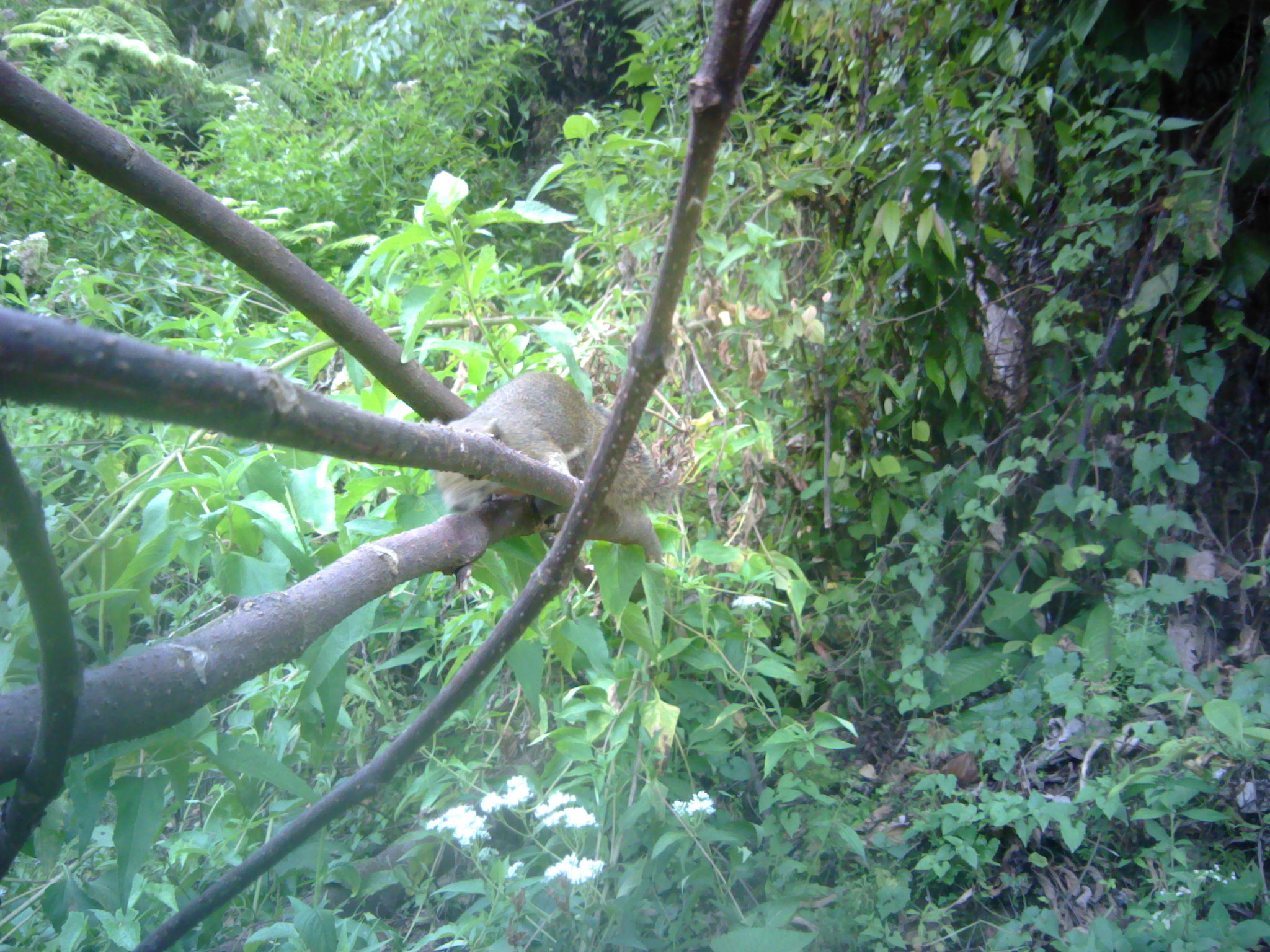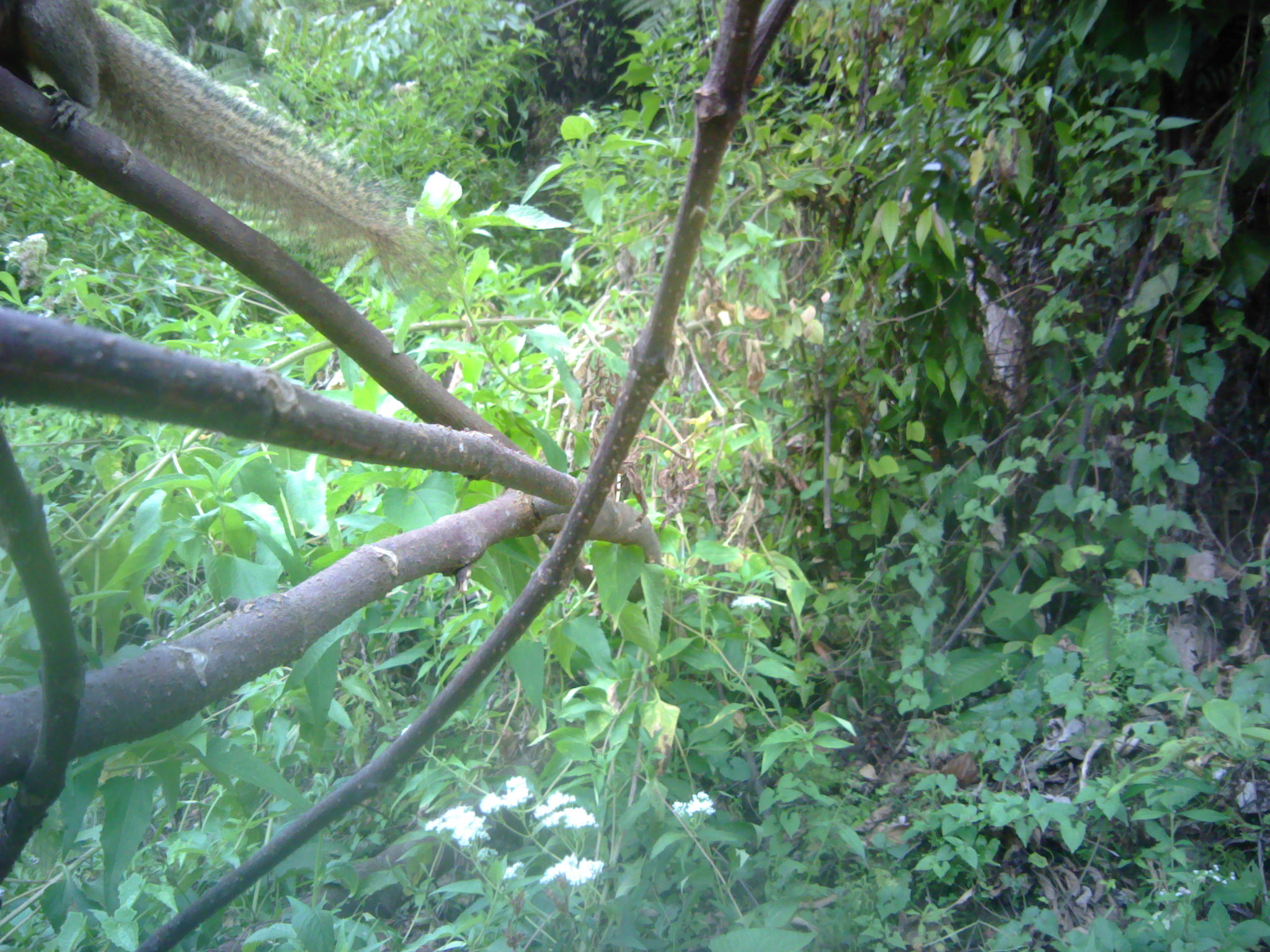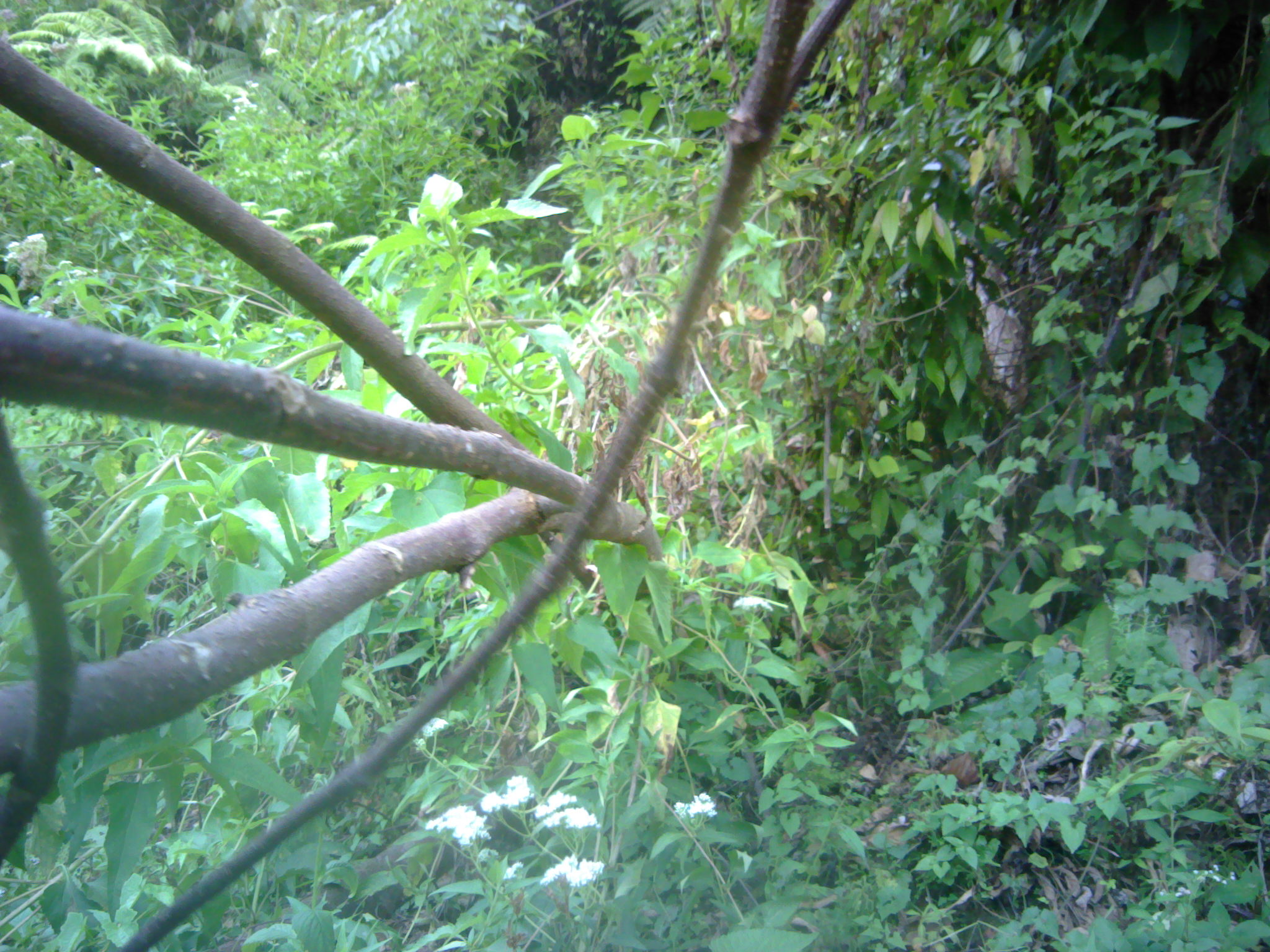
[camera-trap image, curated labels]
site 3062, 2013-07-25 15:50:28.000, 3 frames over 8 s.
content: unidentified animal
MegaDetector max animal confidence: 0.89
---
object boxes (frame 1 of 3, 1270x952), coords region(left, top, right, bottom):
unknown: region(424, 368, 684, 534)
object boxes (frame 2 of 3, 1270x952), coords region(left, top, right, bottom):
unknown: region(0, 0, 454, 301)